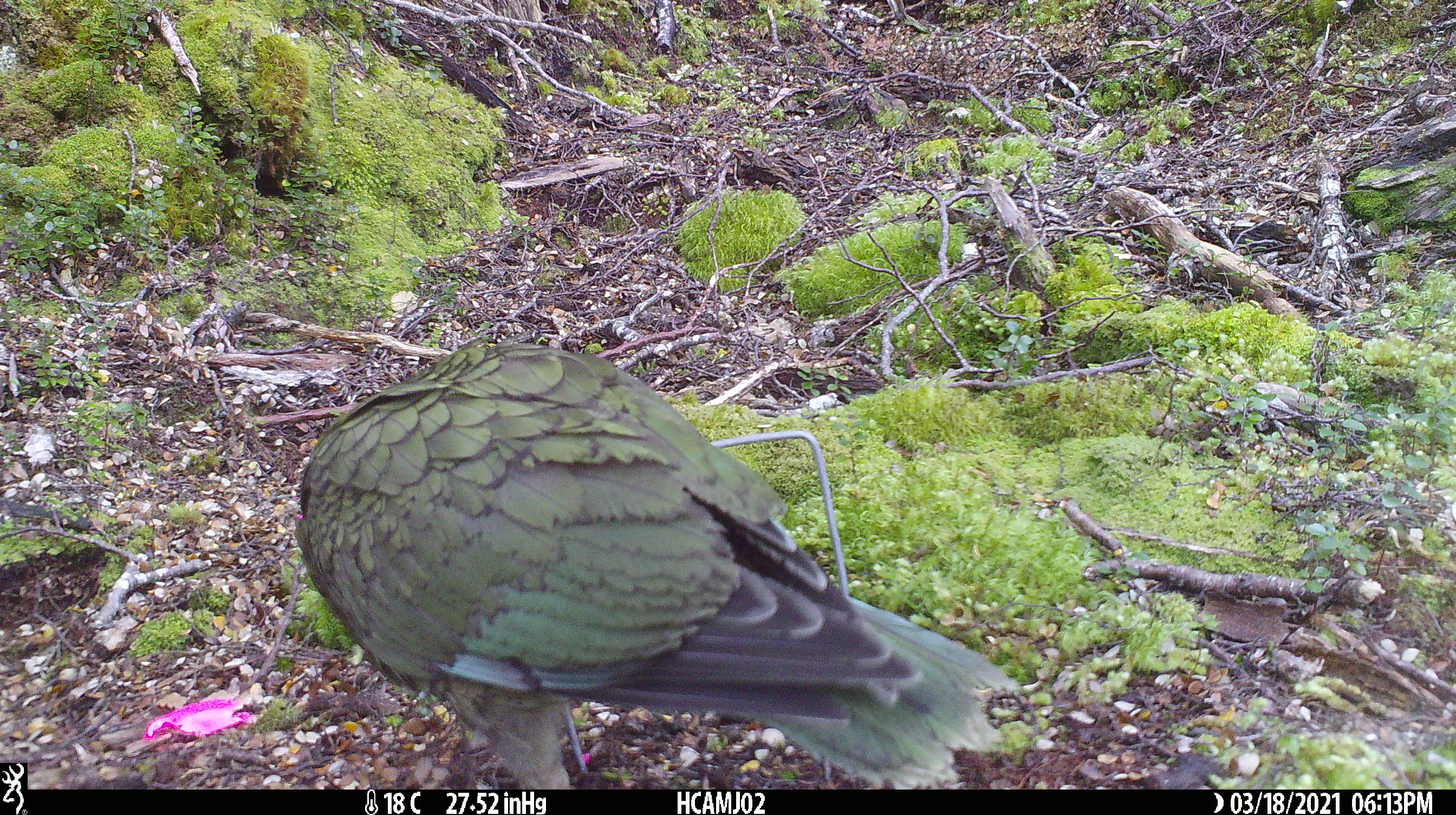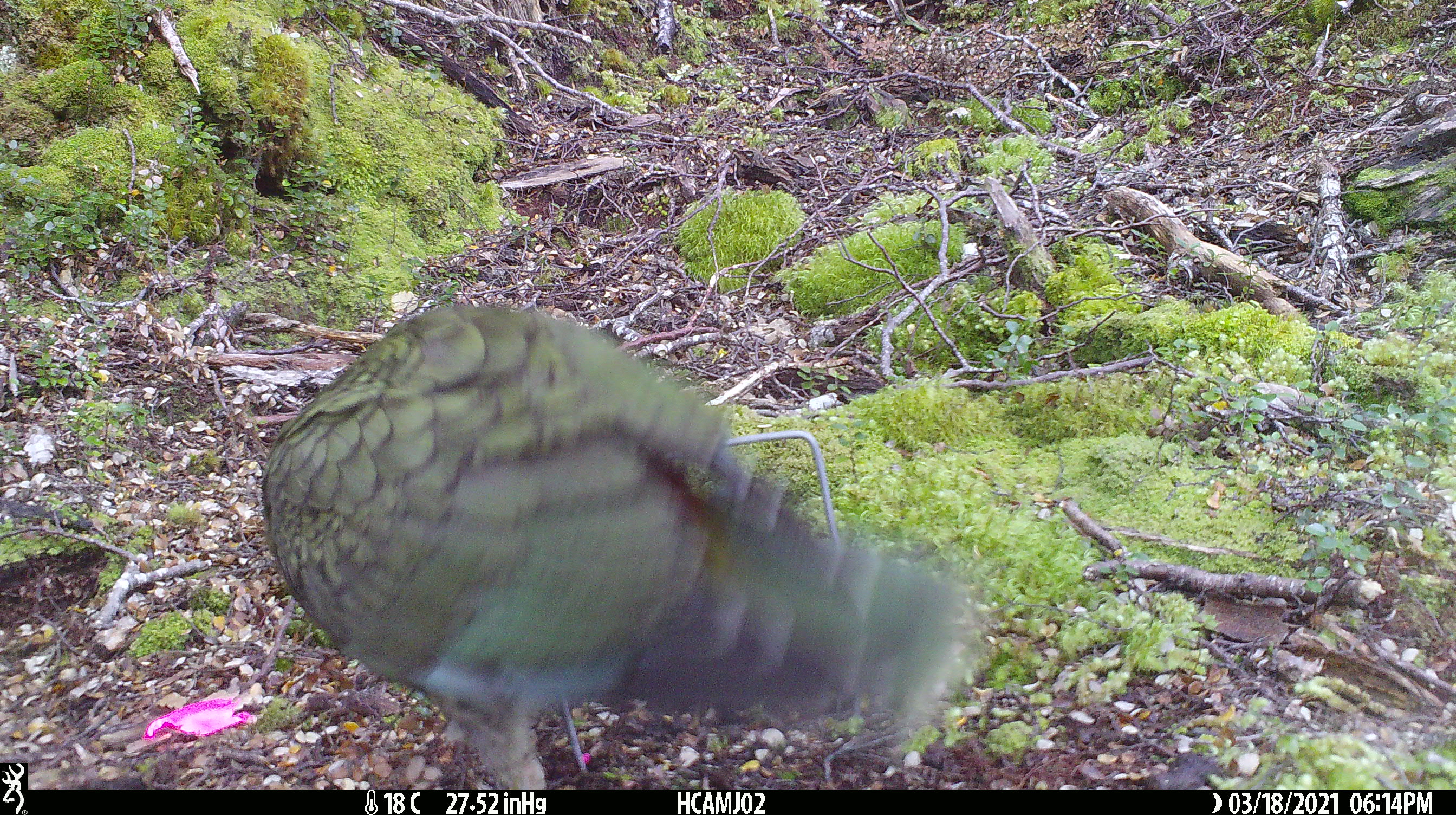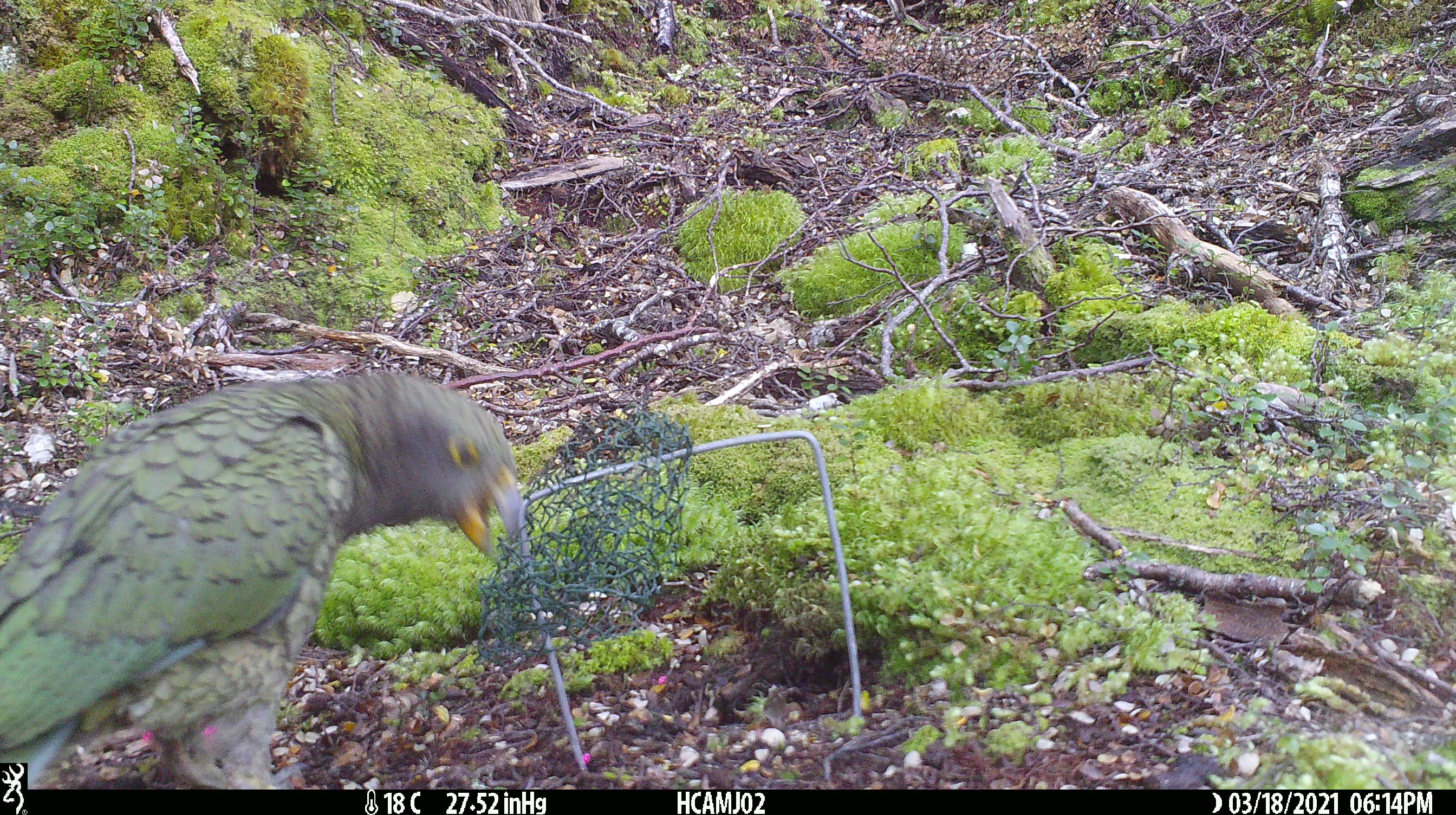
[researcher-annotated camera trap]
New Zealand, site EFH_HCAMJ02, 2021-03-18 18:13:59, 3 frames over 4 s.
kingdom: Animalia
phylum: Chordata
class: Aves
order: Psittaciformes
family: Strigopidae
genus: Nestor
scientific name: Nestor notabilis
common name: kea